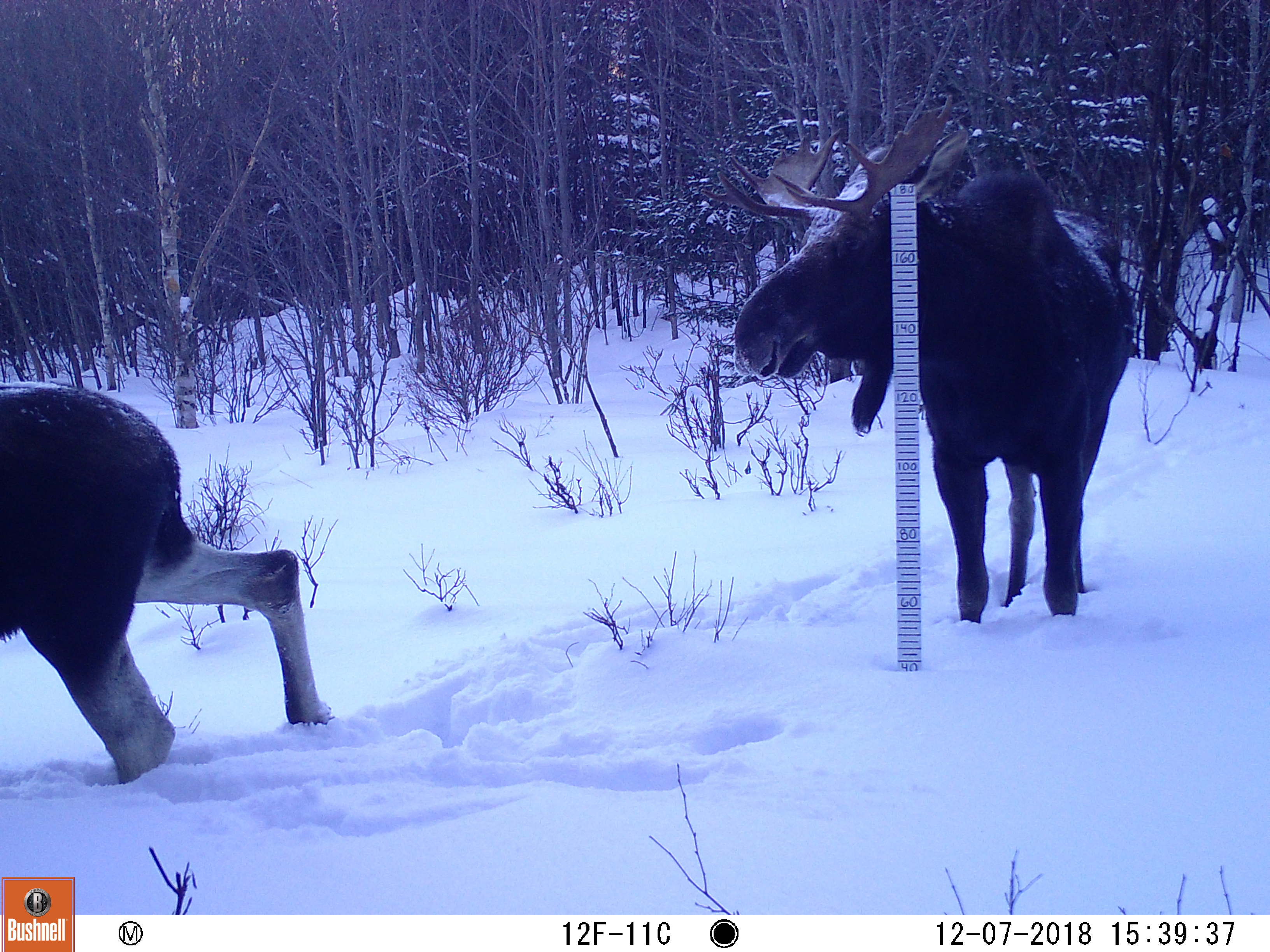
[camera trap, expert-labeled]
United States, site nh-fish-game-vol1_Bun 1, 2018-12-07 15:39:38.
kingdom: Animalia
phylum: Chordata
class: Mammalia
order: Artiodactyla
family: Cervidae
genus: Alces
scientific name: Alces alces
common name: moose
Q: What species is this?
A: Moose (Alces alces).